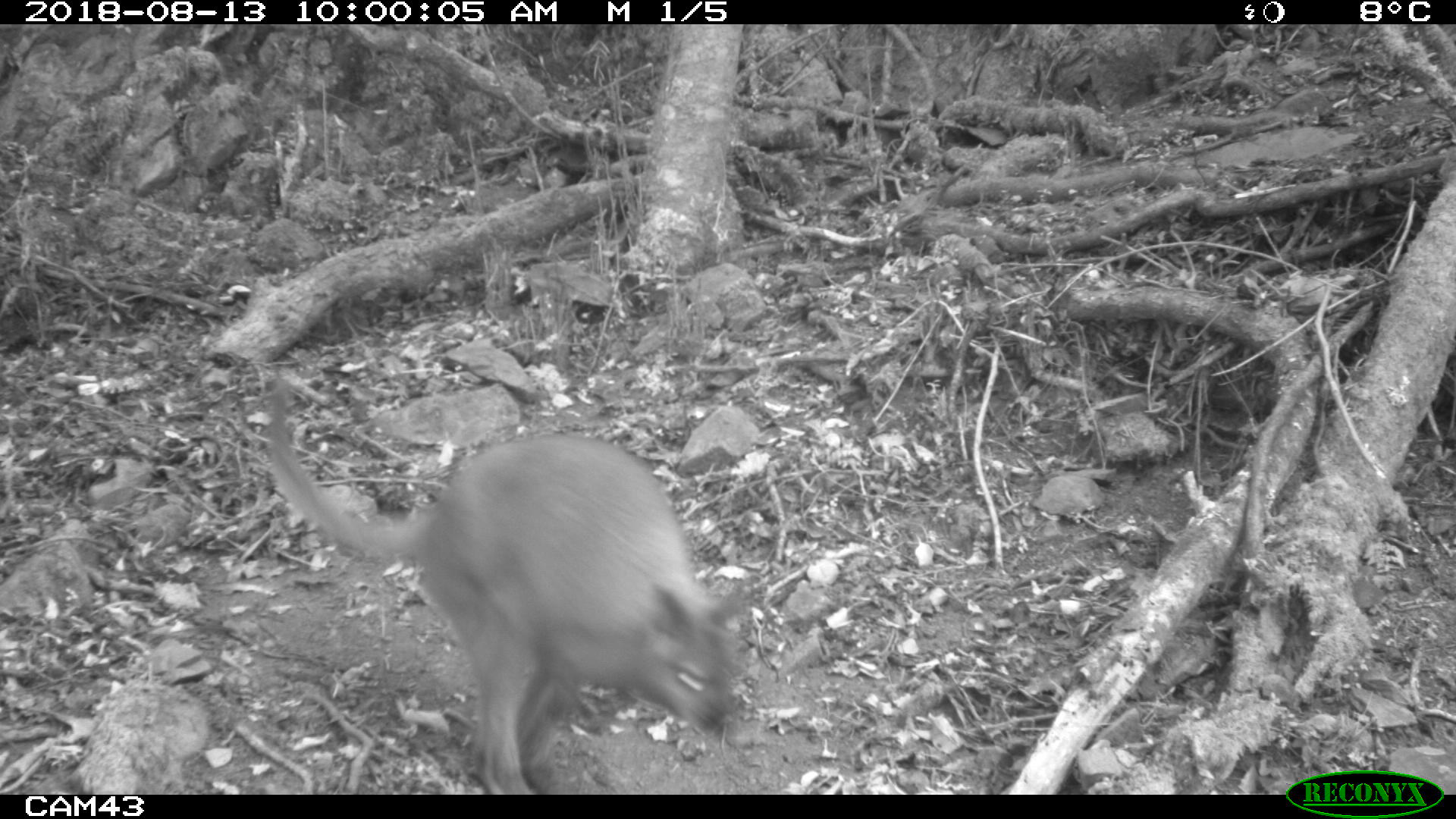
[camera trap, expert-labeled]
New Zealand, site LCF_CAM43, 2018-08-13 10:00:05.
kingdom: Animalia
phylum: Chordata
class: Mammalia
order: Diprotodontia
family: Macropodidae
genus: Notamacropus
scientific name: Notamacropus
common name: wallaby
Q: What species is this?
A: Wallaby (Notamacropus).